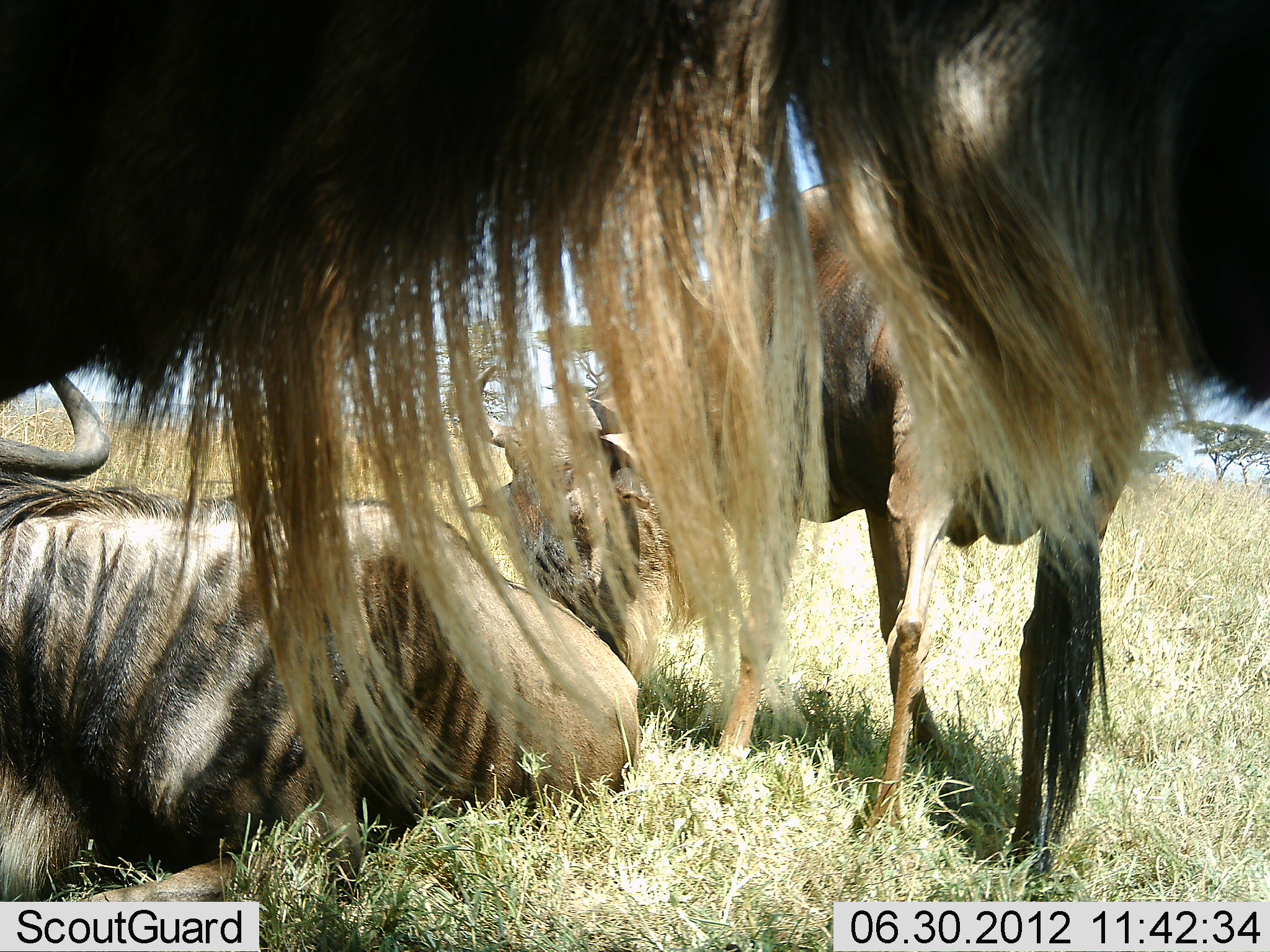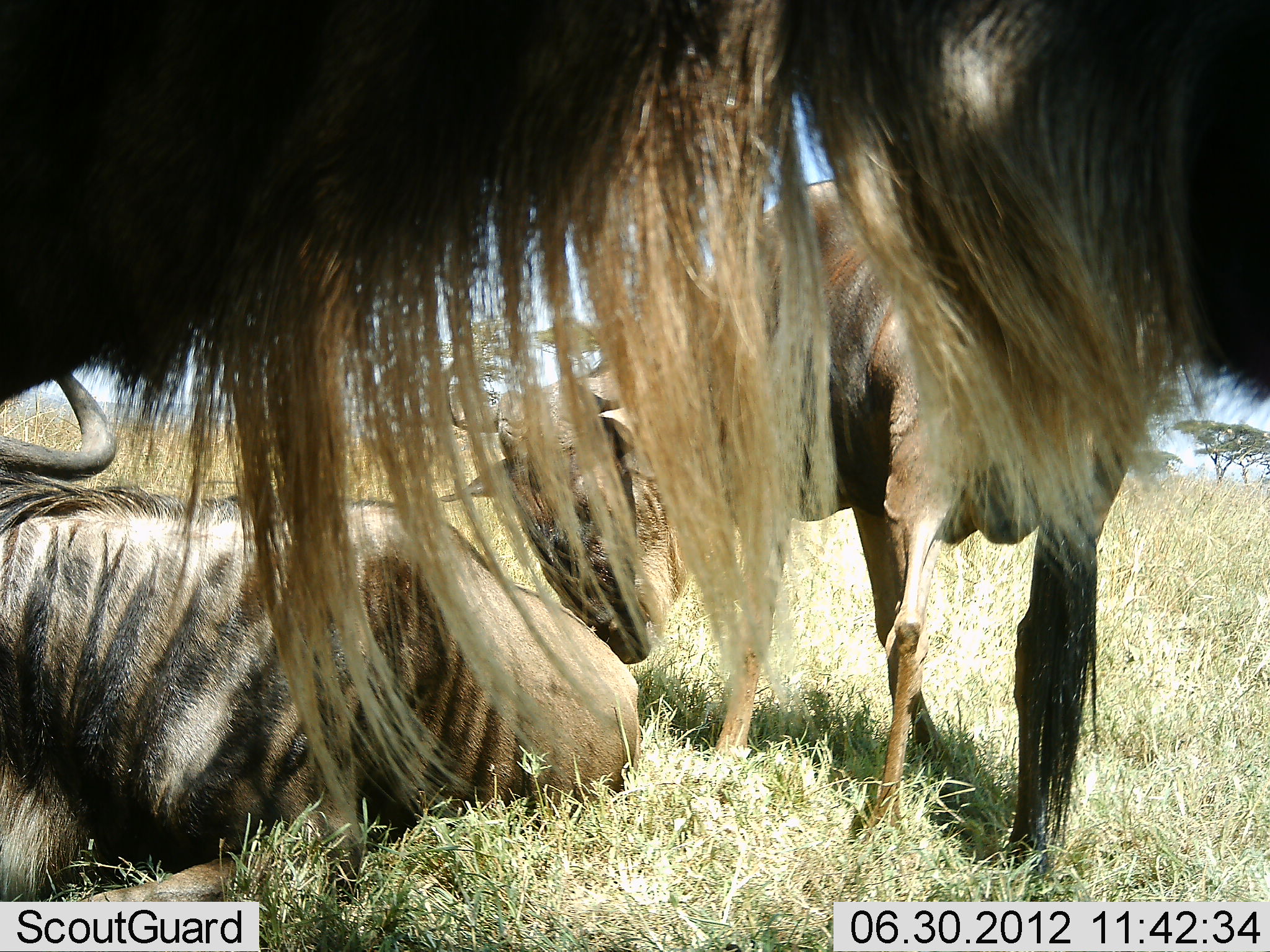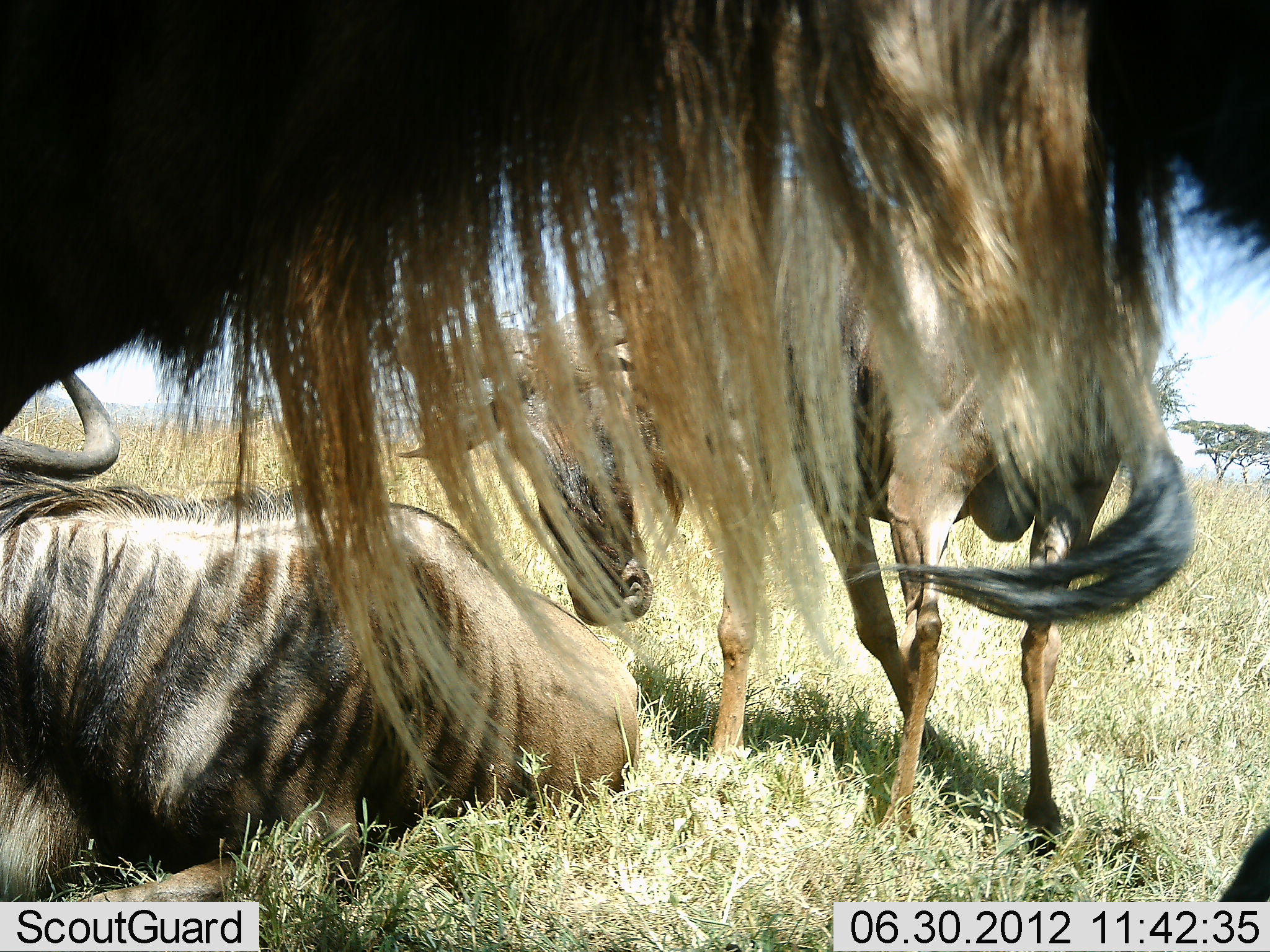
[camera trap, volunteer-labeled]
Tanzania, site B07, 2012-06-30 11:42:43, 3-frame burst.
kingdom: Animalia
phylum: Chordata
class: Mammalia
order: Artiodactyla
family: Bovidae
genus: Connochaetes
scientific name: Connochaetes taurinus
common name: blue wildebeest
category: wildebeest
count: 3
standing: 90%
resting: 100%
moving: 0%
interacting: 10%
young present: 10%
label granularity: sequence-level